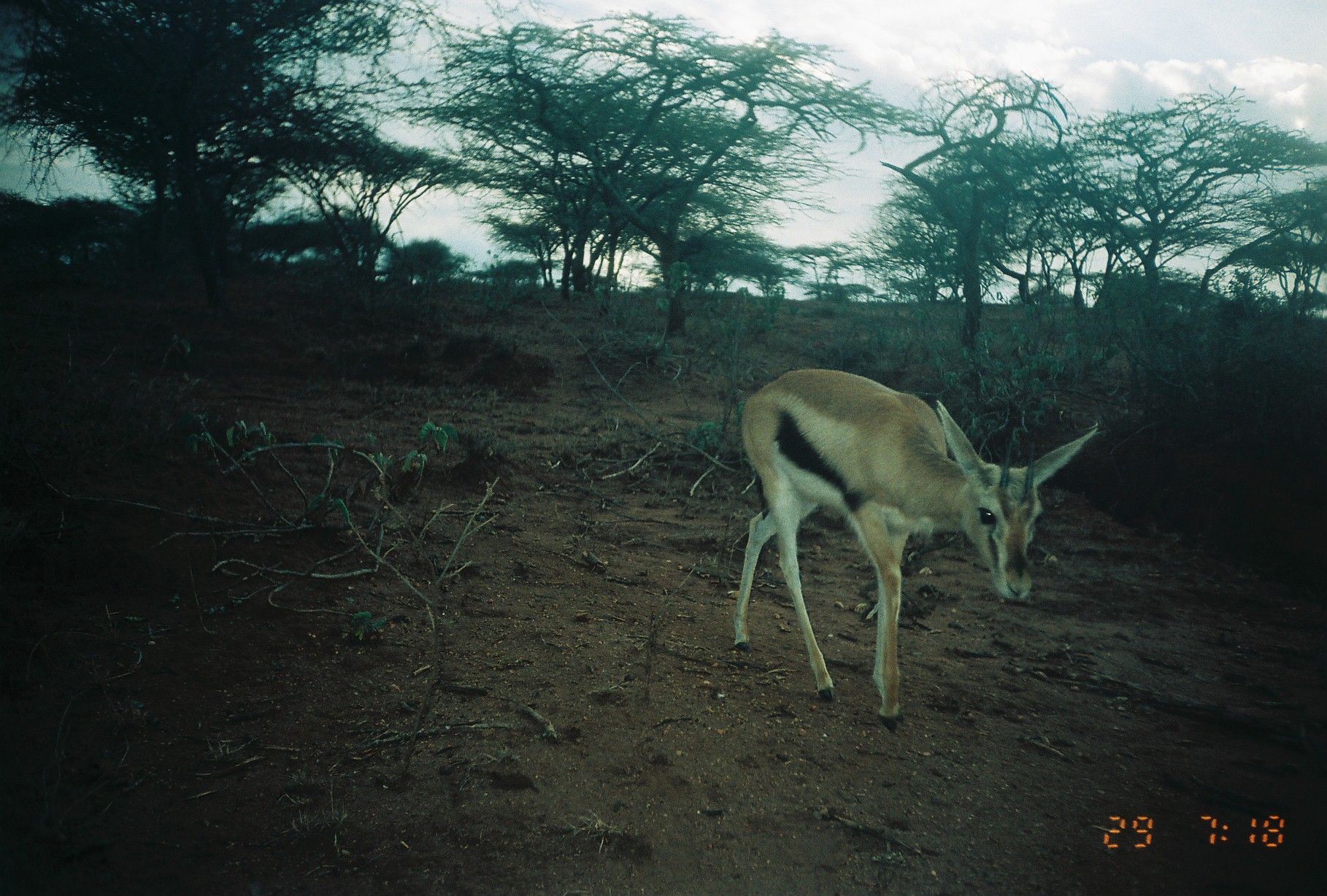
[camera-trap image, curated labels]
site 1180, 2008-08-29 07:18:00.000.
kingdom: Animalia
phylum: Chordata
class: Mammalia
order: Artiodactyla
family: Bovidae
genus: Eudorcas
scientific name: Eudorcas thomsonii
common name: thomson's gazelle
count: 1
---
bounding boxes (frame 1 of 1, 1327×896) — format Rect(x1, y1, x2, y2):
eudorcas thomsonii: Rect(731, 367, 1100, 734)